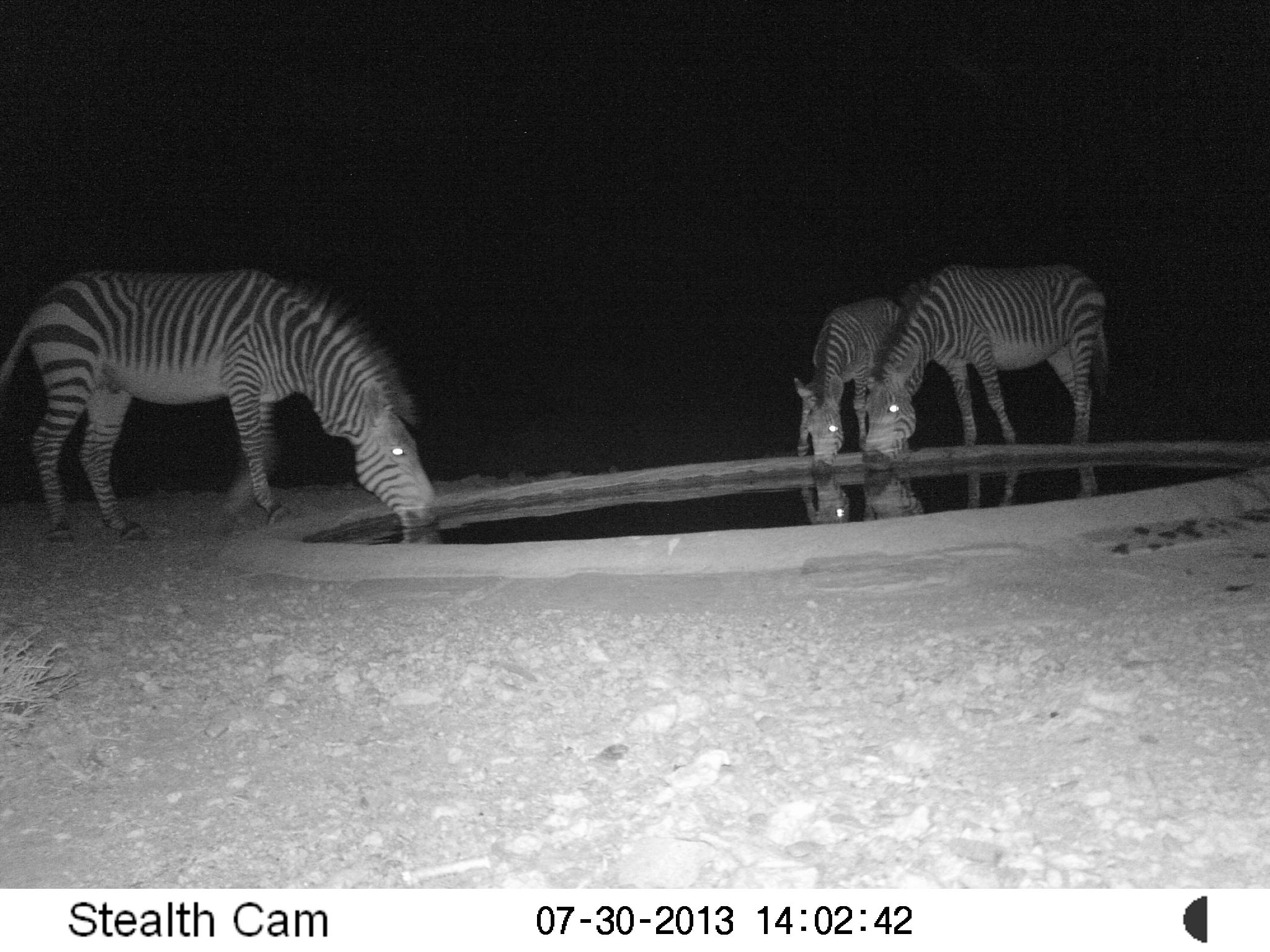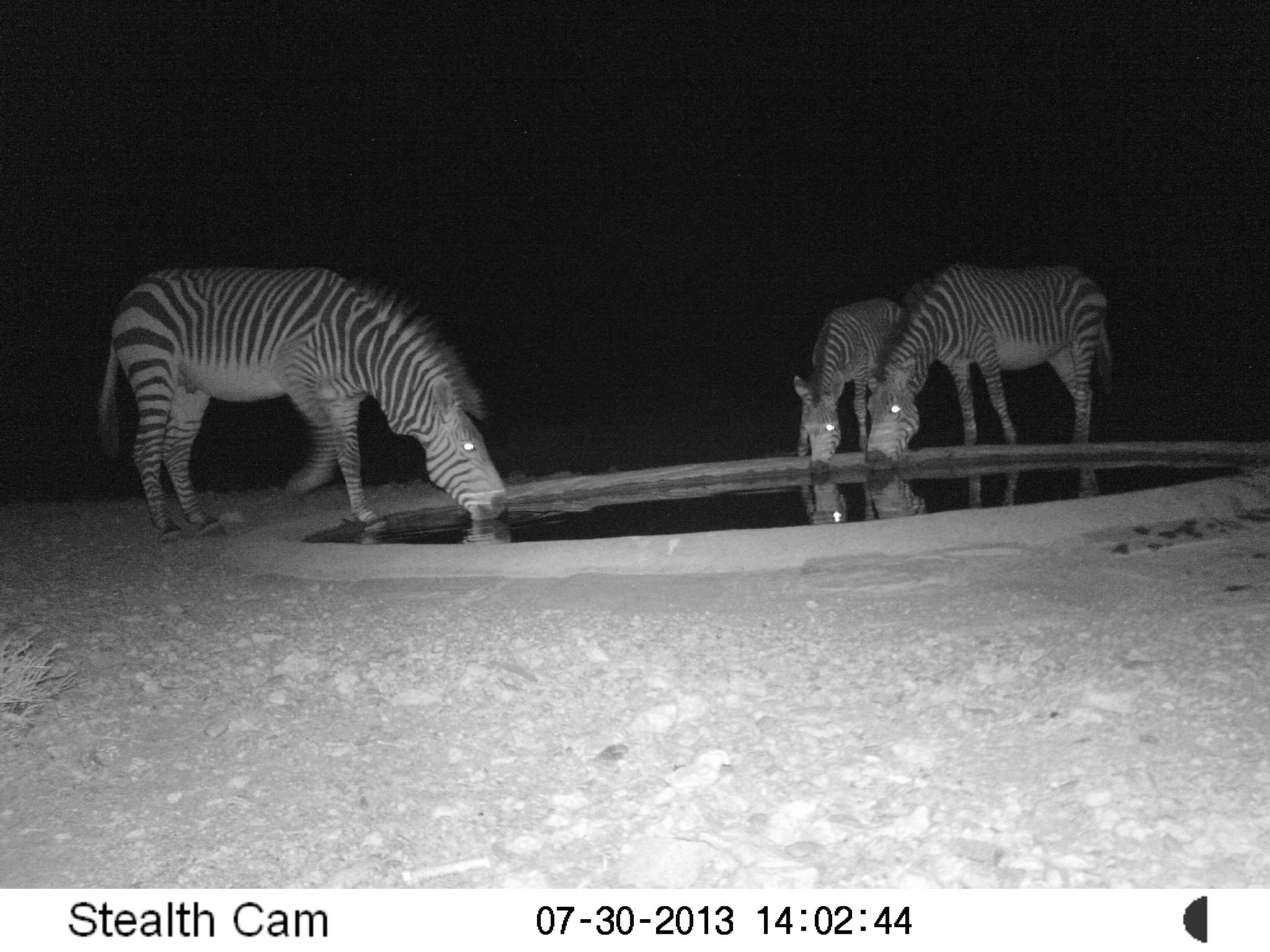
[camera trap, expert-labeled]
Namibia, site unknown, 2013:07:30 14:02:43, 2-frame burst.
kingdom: Animalia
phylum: Chordata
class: Mammalia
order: Perissodactyla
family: Equidae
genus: Equus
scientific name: Equus zebra hartmannae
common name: hartmann's mountain zebra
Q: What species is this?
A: Equus zebra hartmannae (hartmann's mountain zebra).